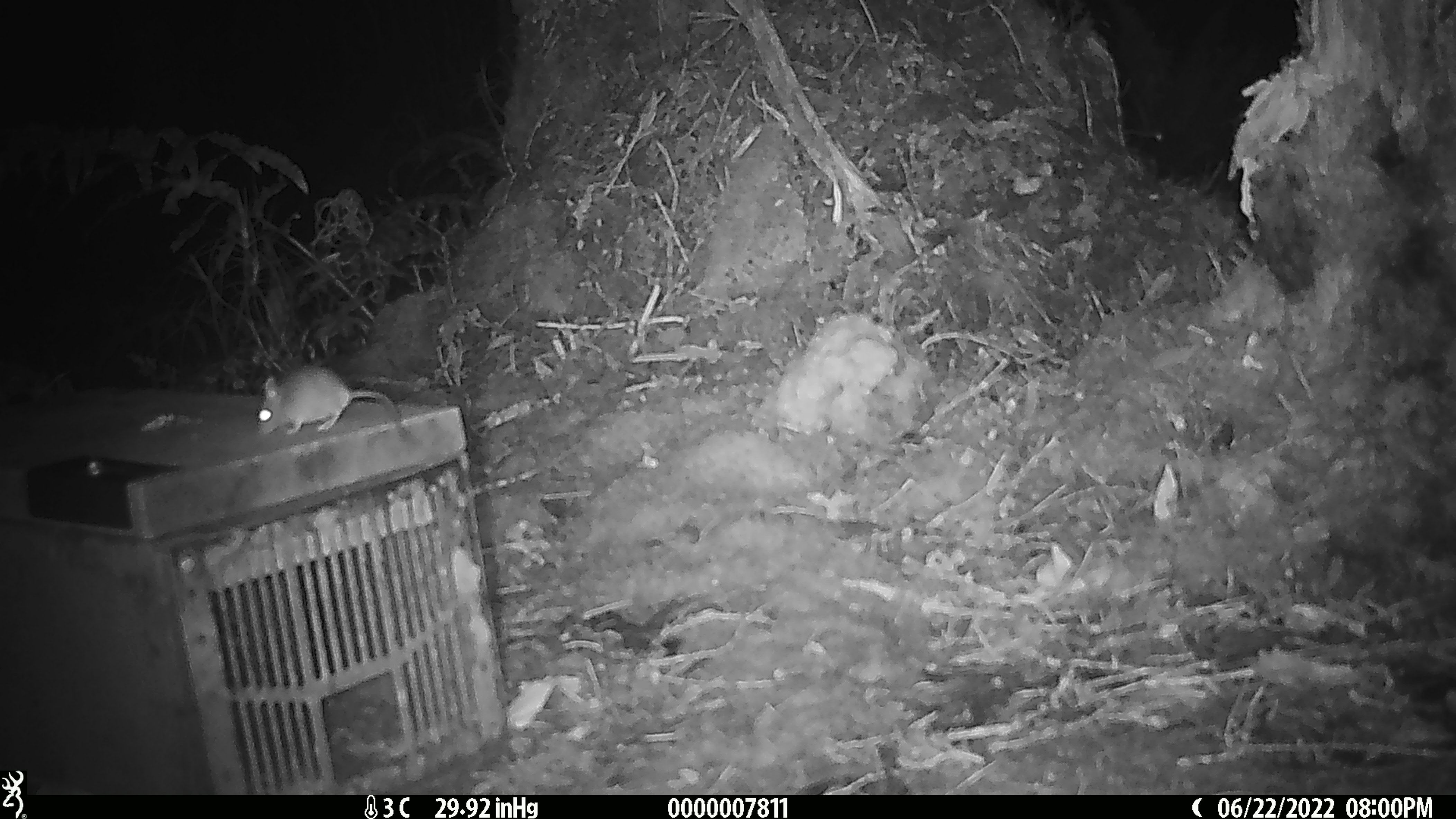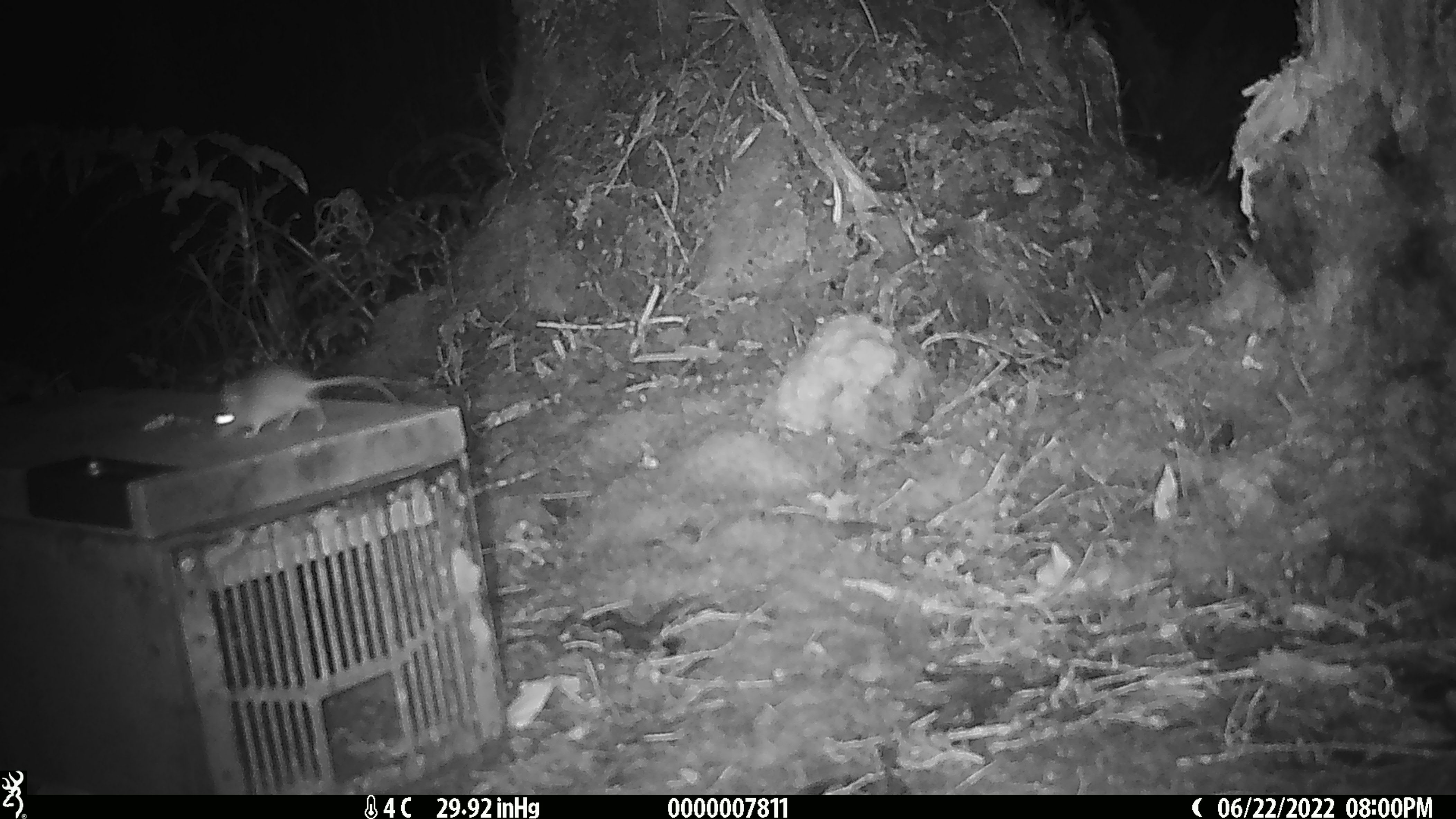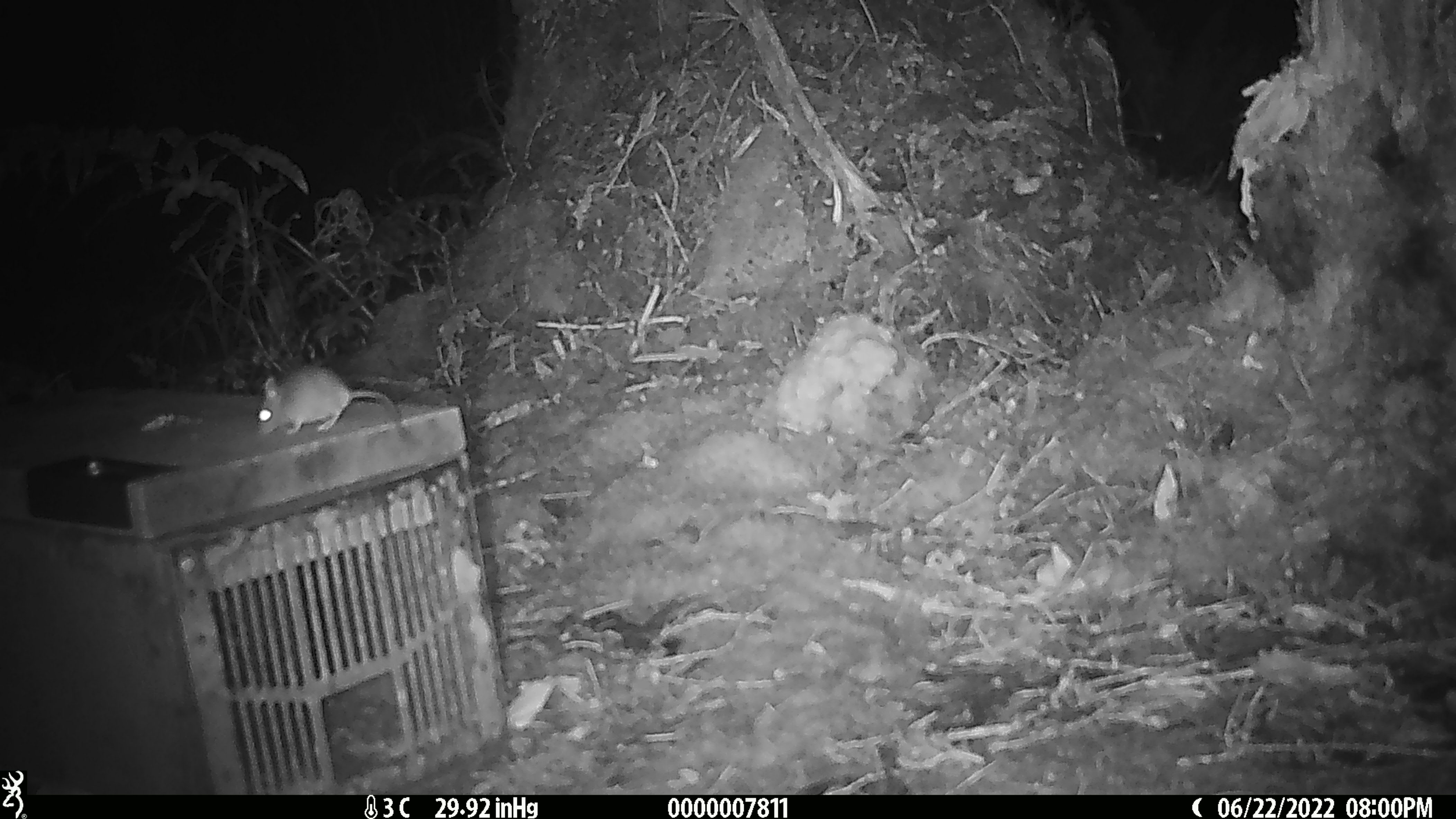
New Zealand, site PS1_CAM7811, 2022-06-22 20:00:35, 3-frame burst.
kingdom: Animalia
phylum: Chordata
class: Mammalia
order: Rodentia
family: Muridae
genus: Mus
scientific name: Mus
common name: mouse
Mouse (Mus).